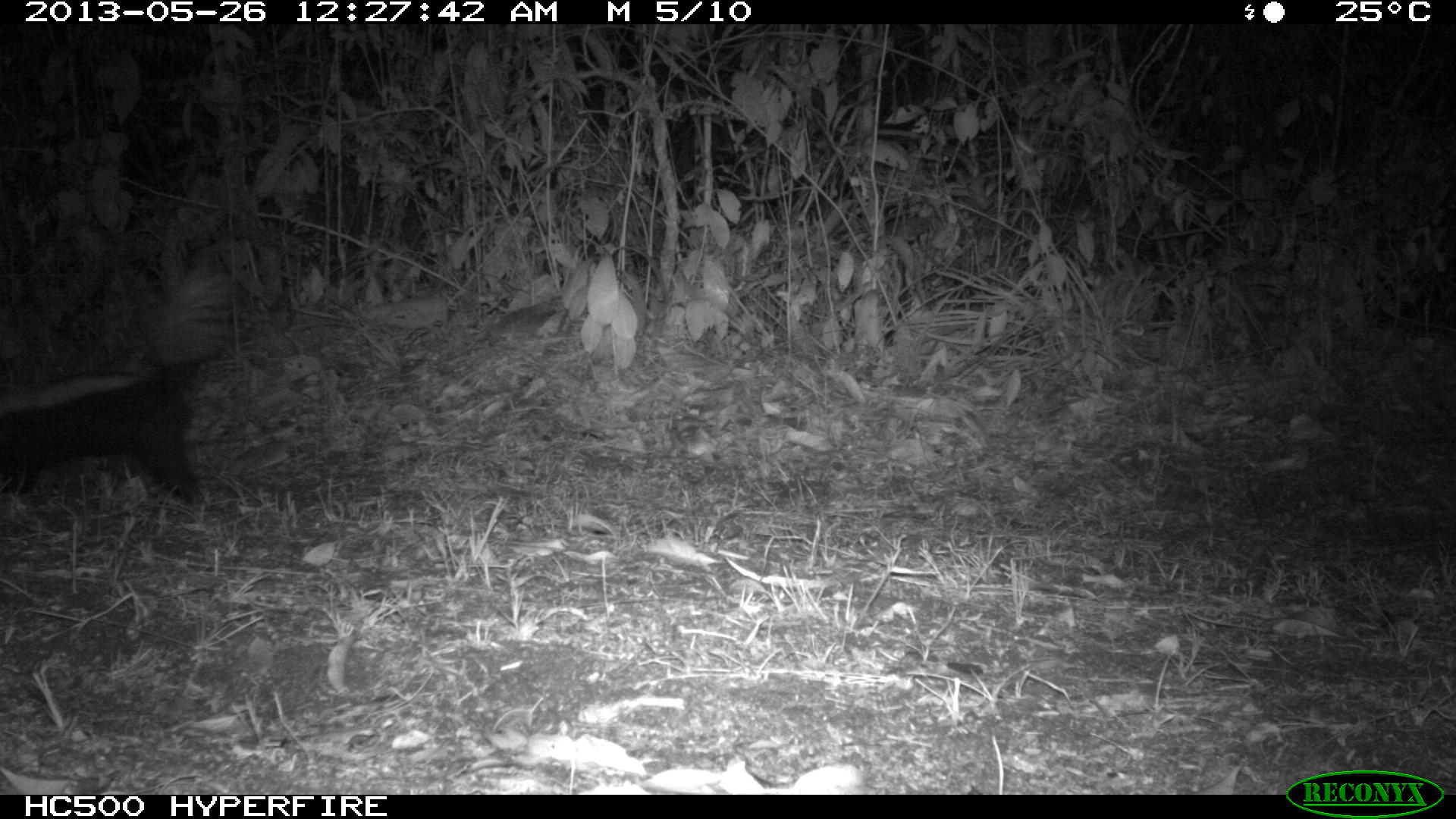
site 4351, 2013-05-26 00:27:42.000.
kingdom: Animalia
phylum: Chordata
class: Mammalia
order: Carnivora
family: Mephitidae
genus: Conepatus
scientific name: Conepatus semistriatus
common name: striped hog-nosed skunk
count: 1